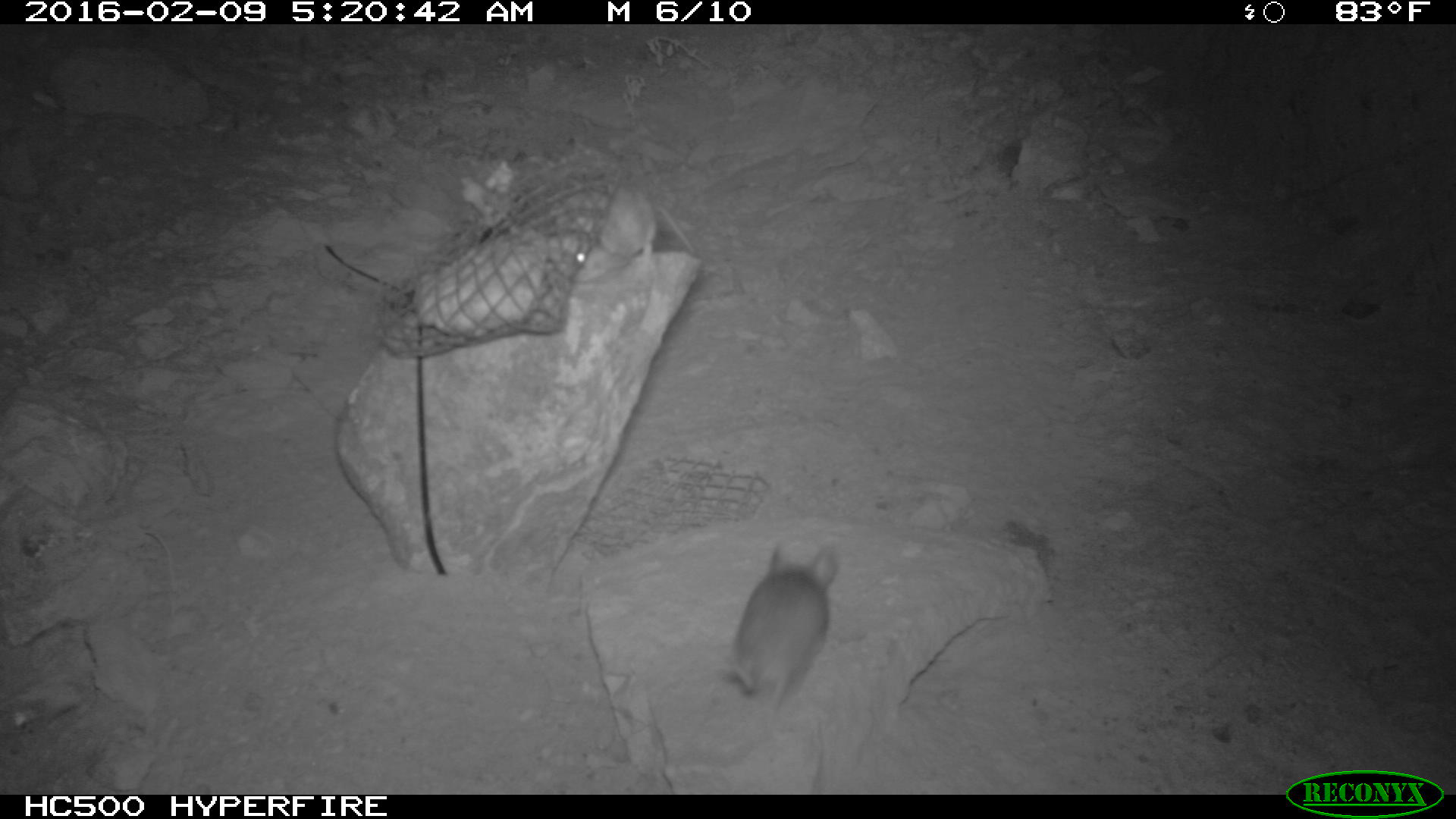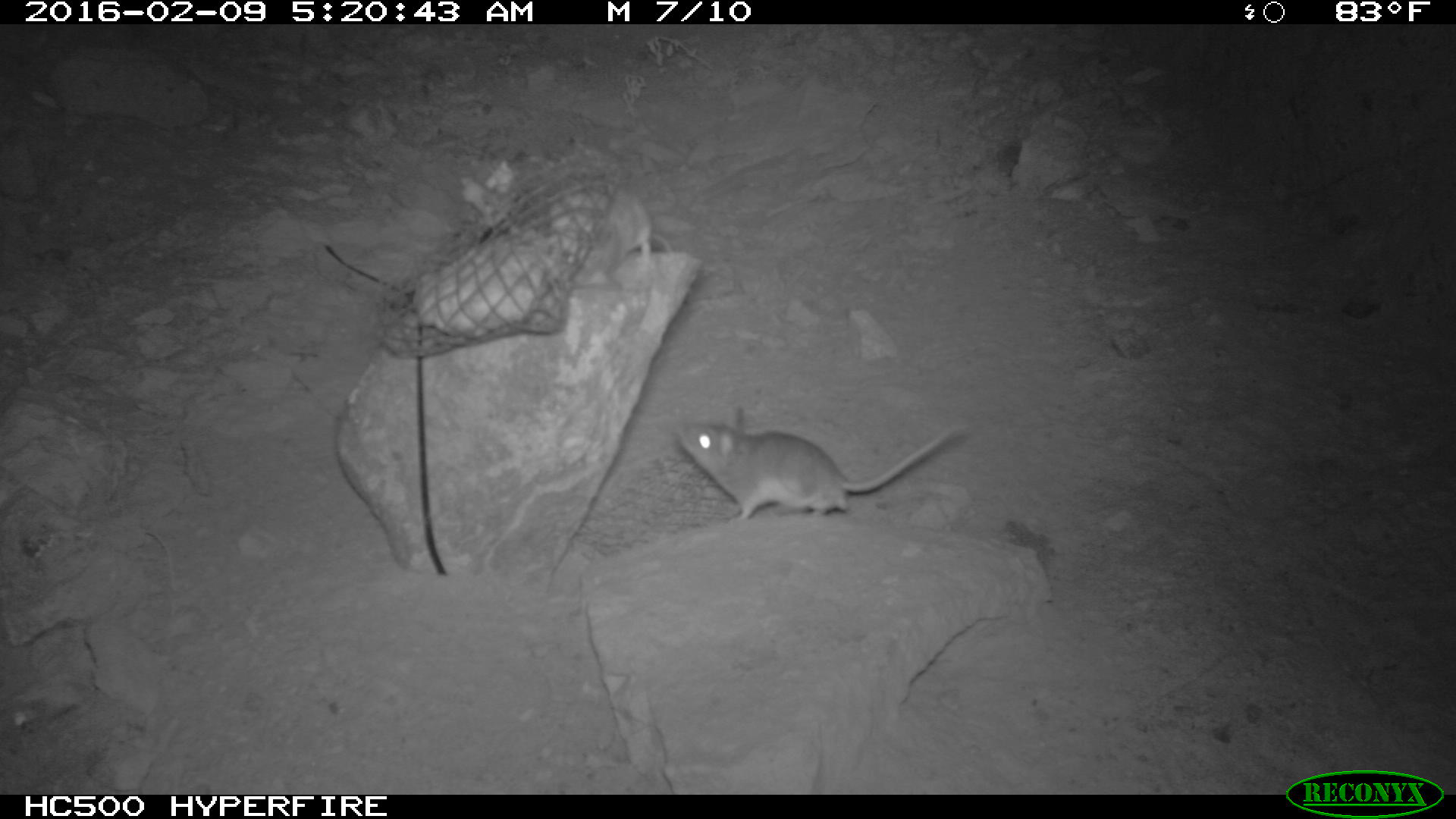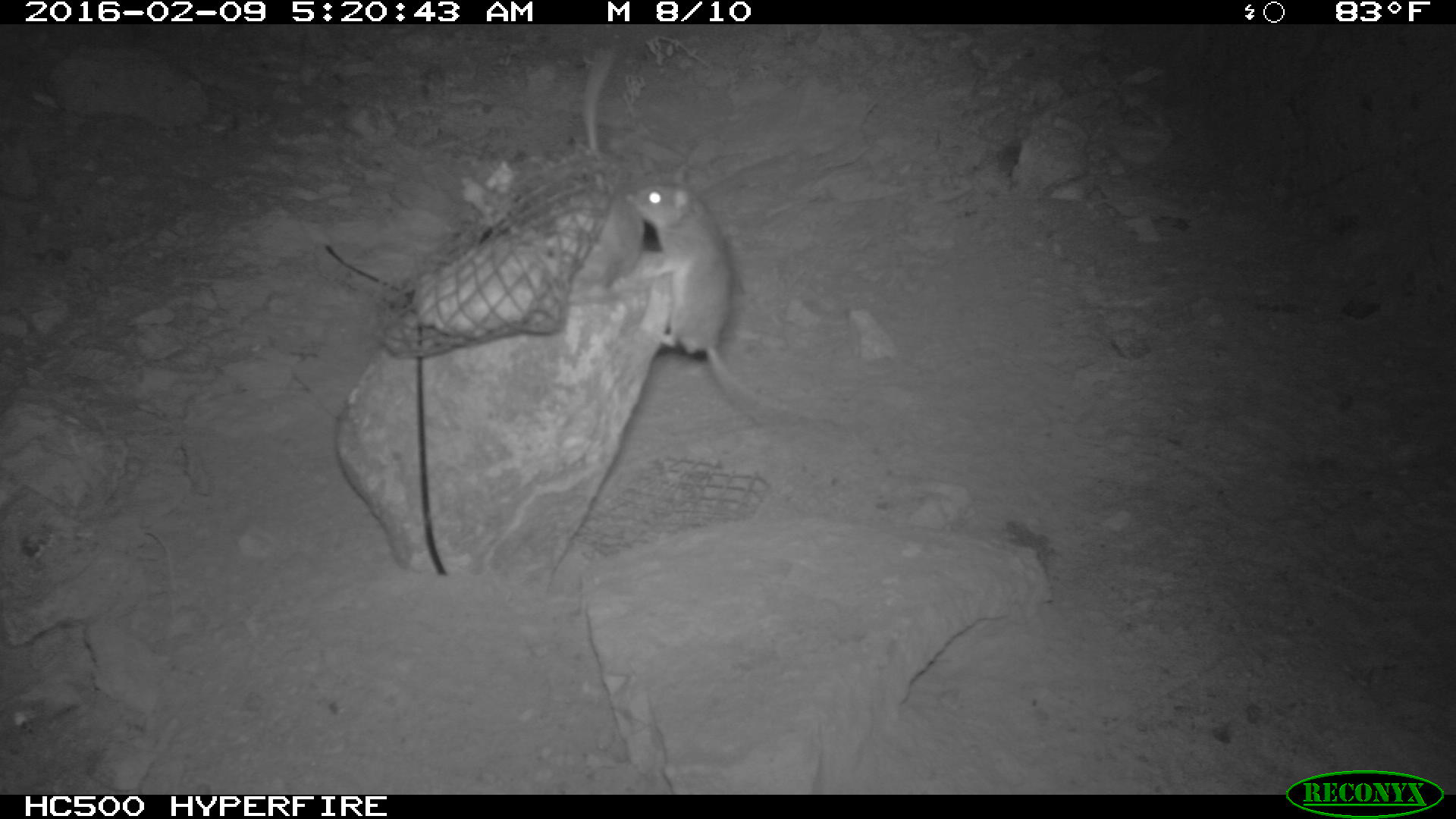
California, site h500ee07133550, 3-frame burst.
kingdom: Animalia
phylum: Chordata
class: Mammalia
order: Rodentia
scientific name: Rodentia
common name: rodent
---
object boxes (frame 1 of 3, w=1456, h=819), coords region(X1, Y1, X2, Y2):
rodent: region(729, 544, 840, 715); region(560, 183, 695, 273)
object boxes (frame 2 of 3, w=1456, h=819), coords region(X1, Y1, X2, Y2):
rodent: region(676, 419, 974, 522); region(570, 187, 673, 287)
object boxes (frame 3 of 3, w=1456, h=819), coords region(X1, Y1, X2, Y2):
rodent: region(626, 184, 815, 419); region(582, 48, 617, 187)